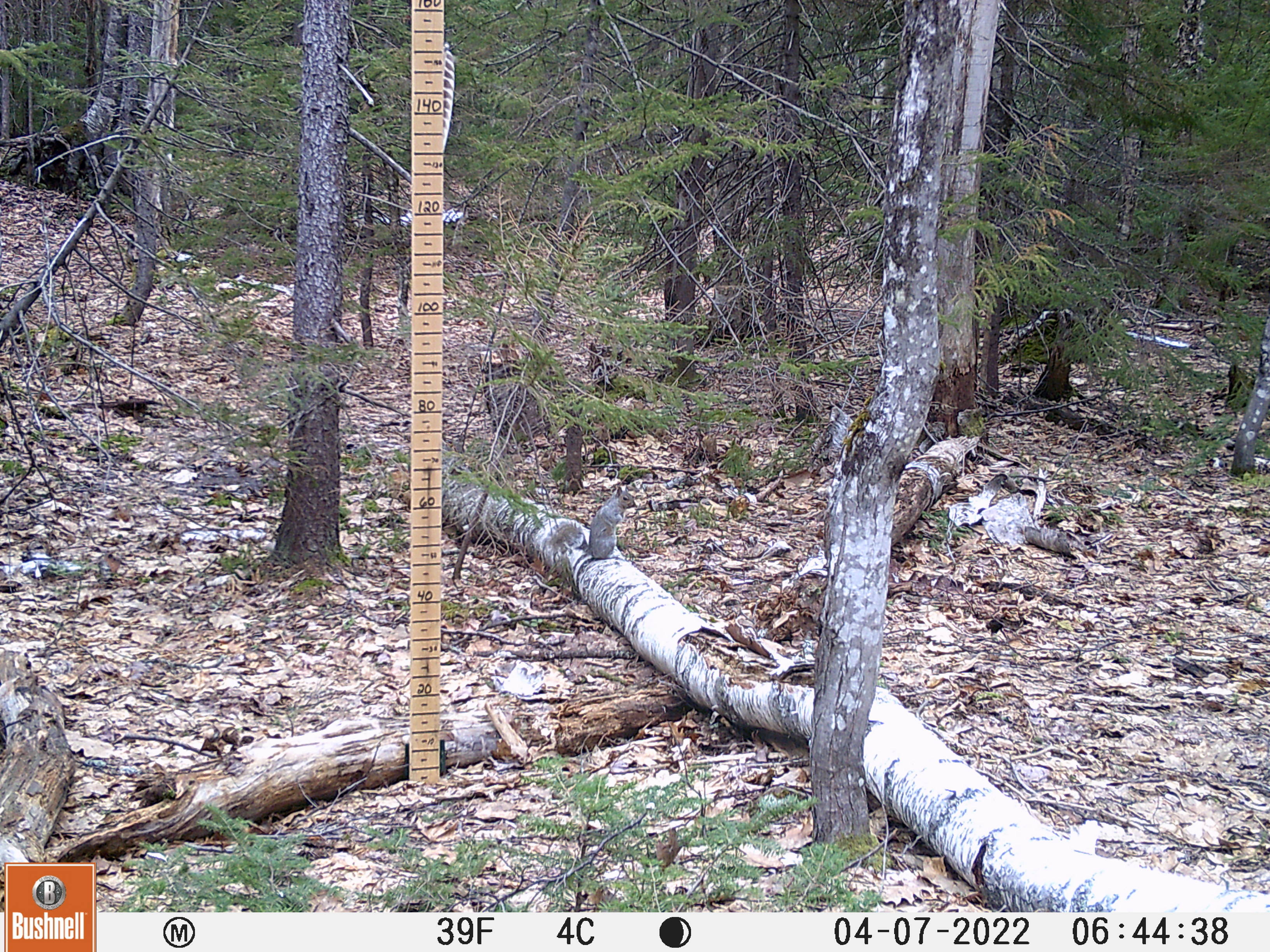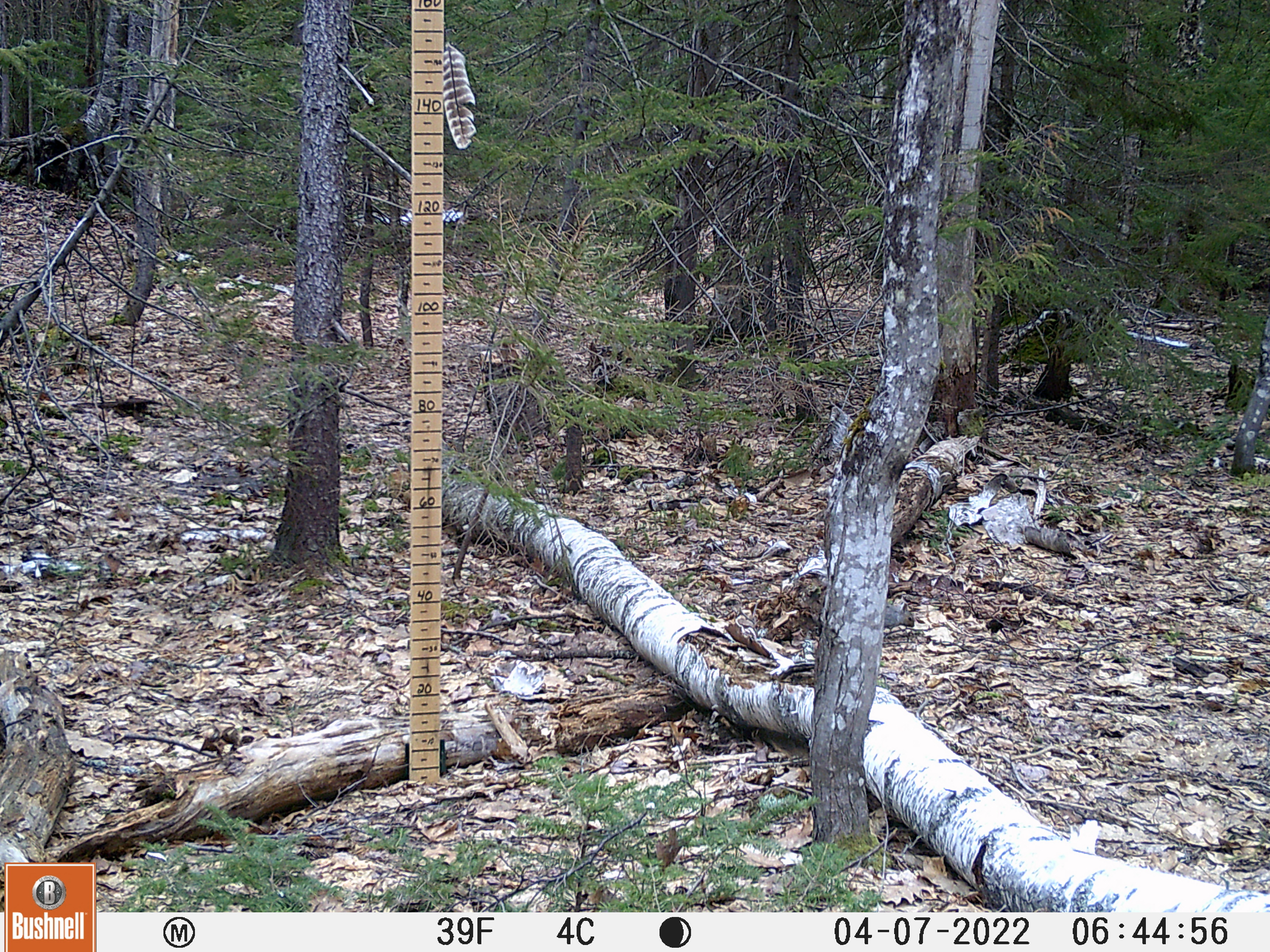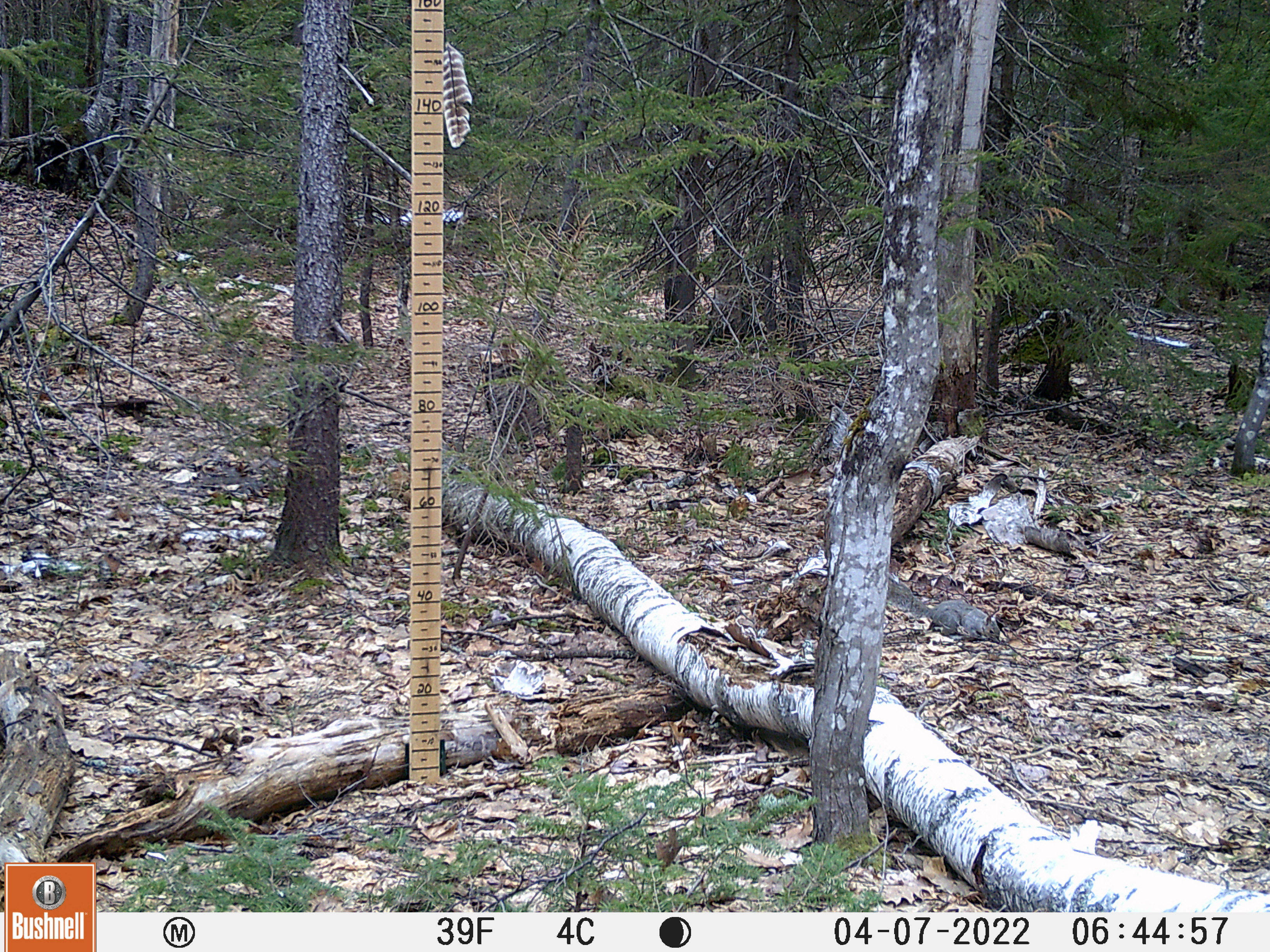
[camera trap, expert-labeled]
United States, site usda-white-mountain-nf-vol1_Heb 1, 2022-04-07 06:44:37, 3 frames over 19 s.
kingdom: Animalia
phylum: Chordata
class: Mammalia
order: Rodentia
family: Sciuridae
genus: Sciurus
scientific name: Sciurus carolinensis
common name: gray squirrel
Gray squirrel (Sciurus carolinensis).